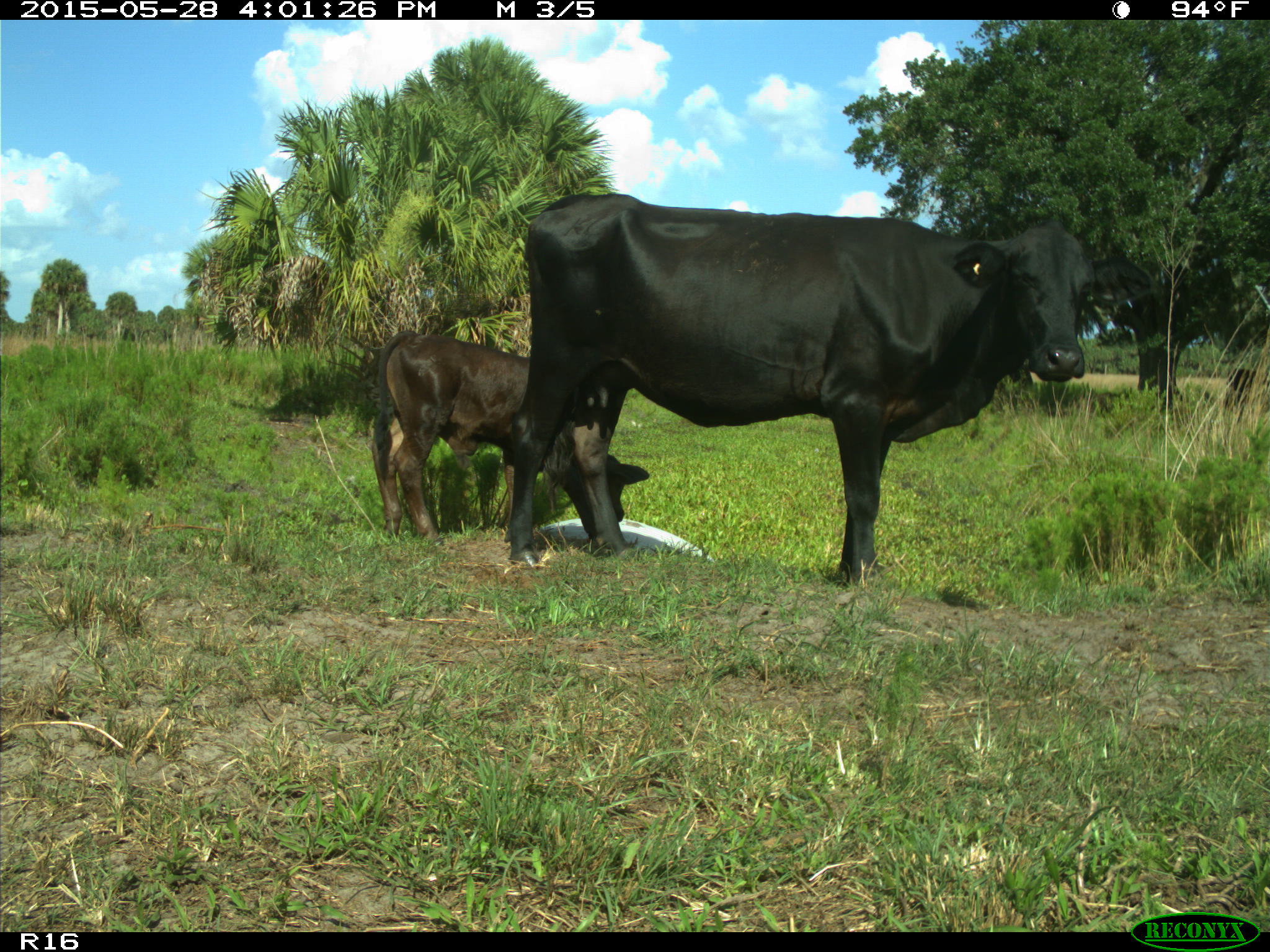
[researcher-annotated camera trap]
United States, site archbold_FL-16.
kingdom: Animalia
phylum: Chordata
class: Mammalia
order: Artiodactyla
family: Bovidae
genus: Bos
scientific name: Bos taurus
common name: domestic cow